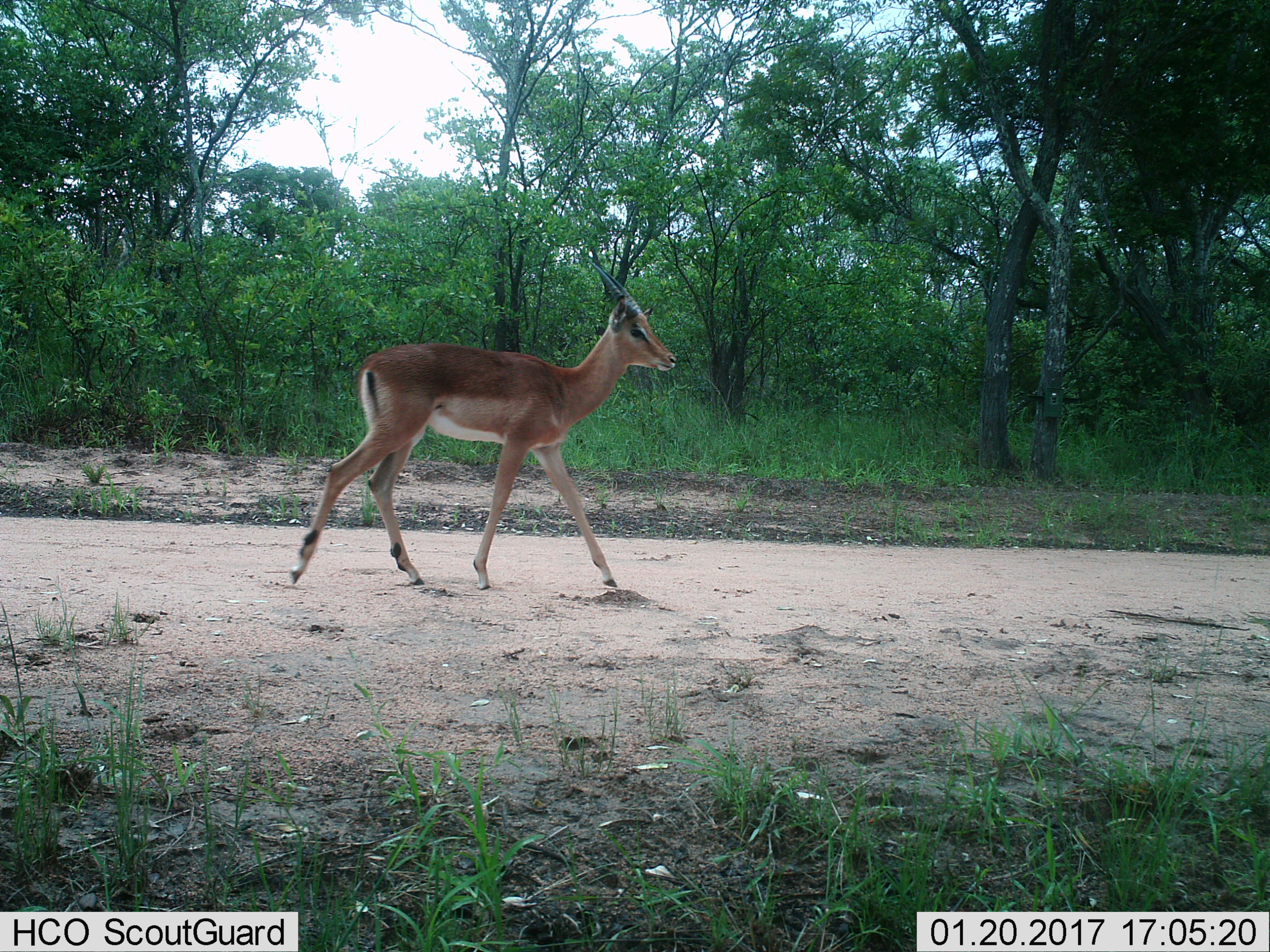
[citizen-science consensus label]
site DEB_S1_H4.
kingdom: Animalia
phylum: Chordata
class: Mammalia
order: Artiodactyla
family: Bovidae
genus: Aepyceros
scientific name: Aepyceros melampus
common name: impala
Impala (Aepyceros melampus), count 1. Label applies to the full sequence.